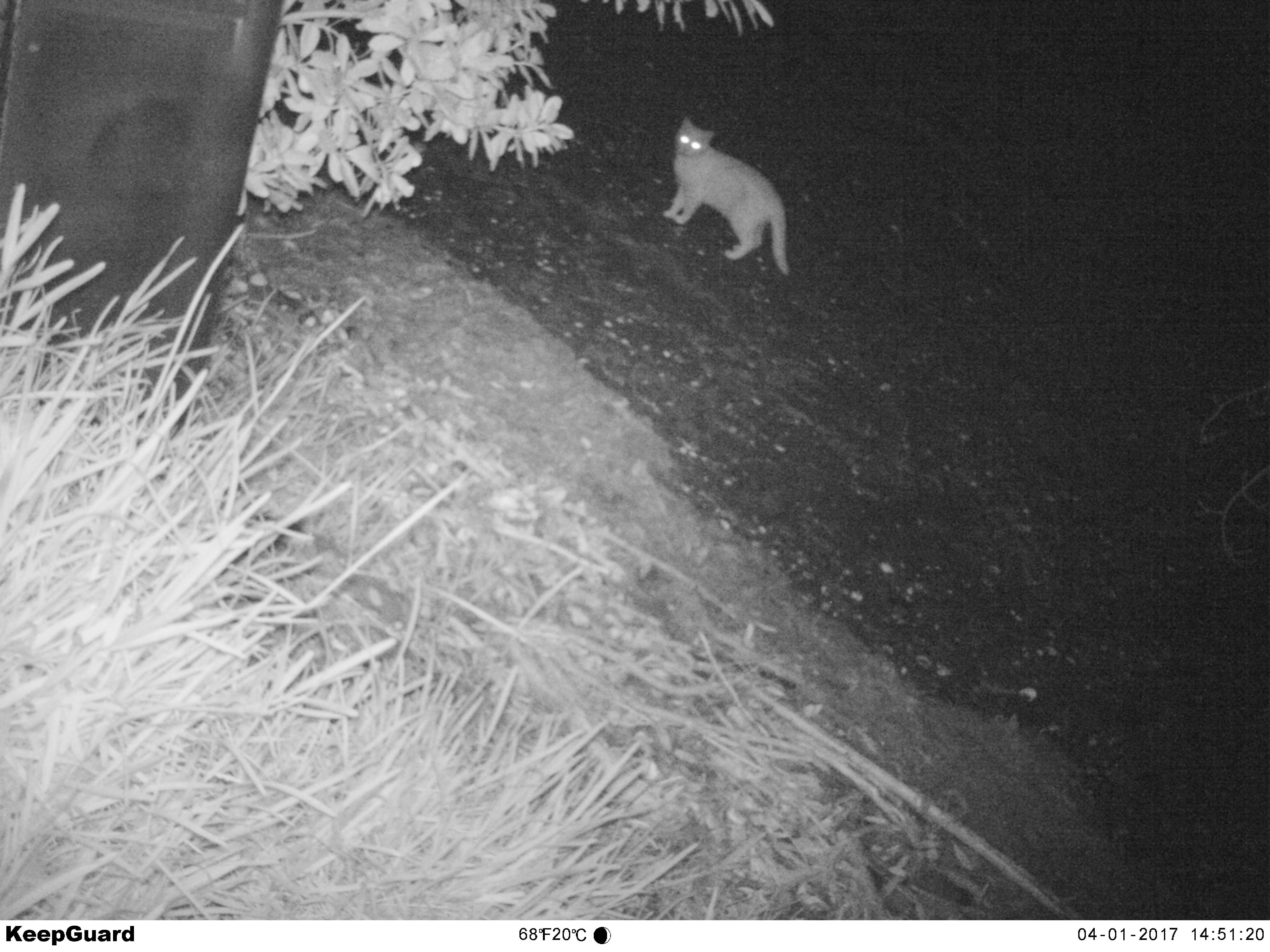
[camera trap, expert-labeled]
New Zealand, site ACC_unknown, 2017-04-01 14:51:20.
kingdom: Animalia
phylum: Chordata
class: Mammalia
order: Carnivora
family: Felidae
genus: Felis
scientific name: Felis catus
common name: domestic cat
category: cat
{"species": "cat (domestic cat) (Felis catus)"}